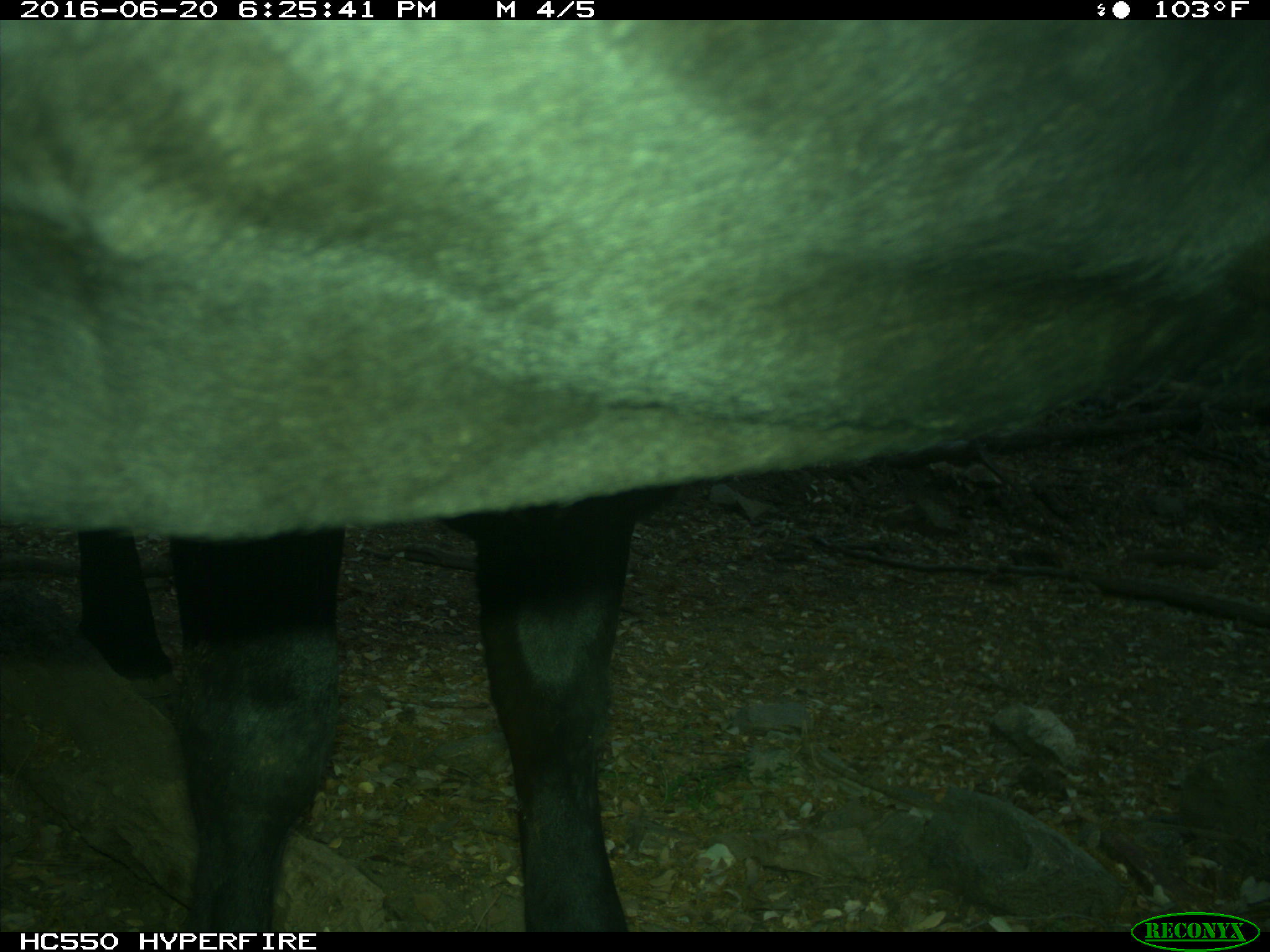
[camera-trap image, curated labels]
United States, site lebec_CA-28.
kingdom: Animalia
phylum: Chordata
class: Mammalia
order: Artiodactyla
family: Bovidae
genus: Bos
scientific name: Bos taurus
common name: domestic cow